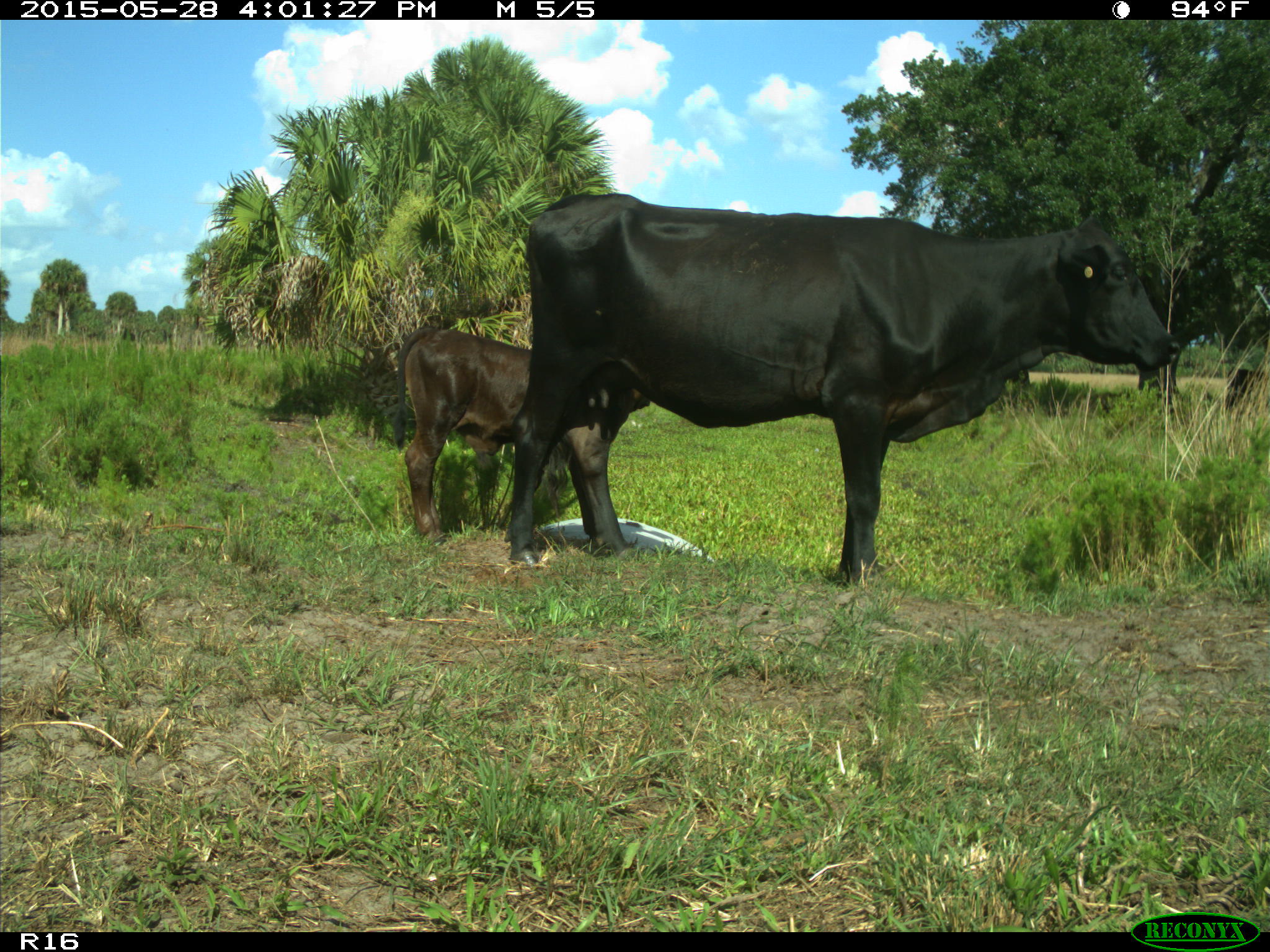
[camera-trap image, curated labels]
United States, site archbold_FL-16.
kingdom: Animalia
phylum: Chordata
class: Mammalia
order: Artiodactyla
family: Bovidae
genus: Bos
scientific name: Bos taurus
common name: domestic cow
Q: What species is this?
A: Bos taurus (domestic cow).